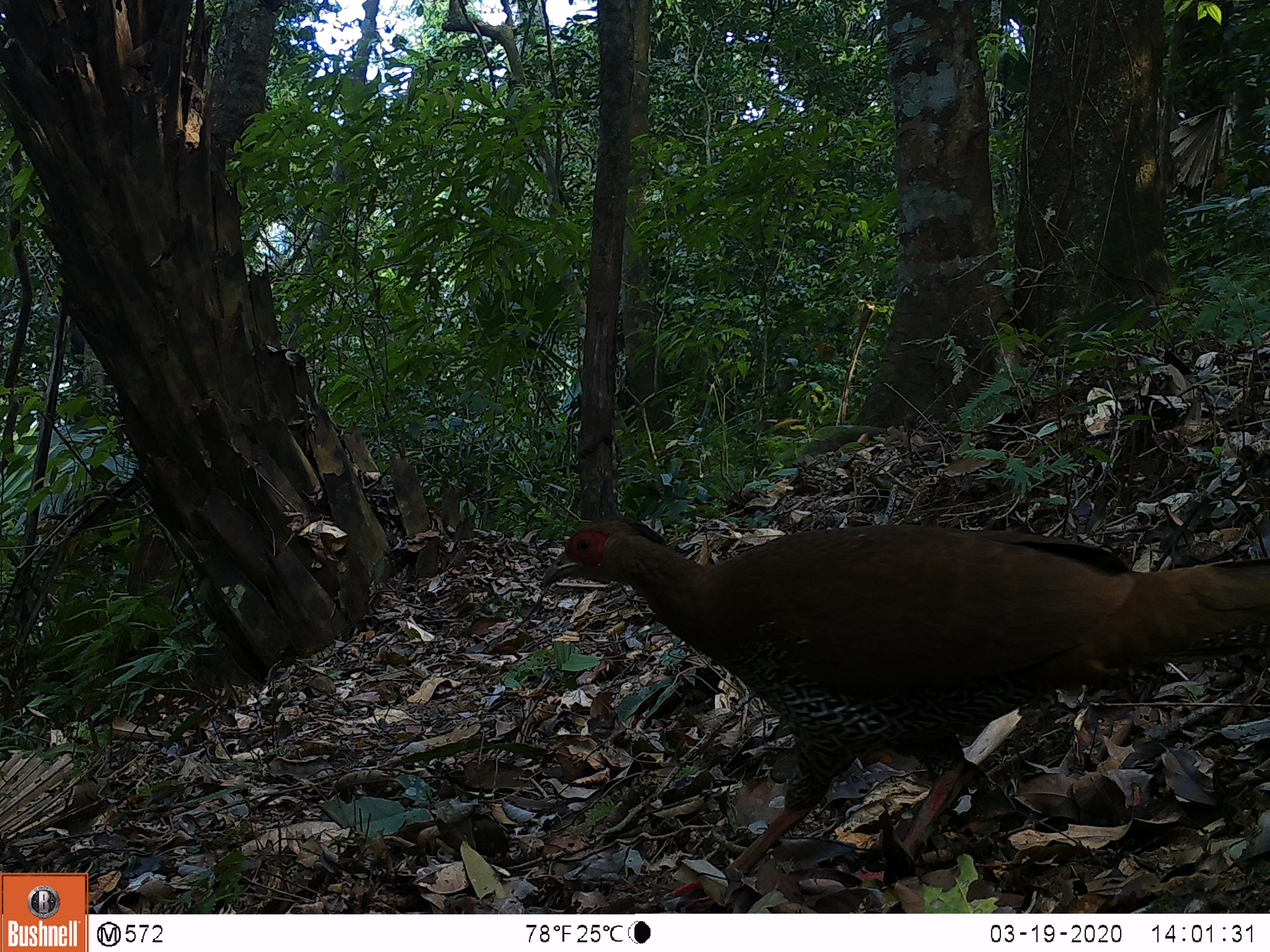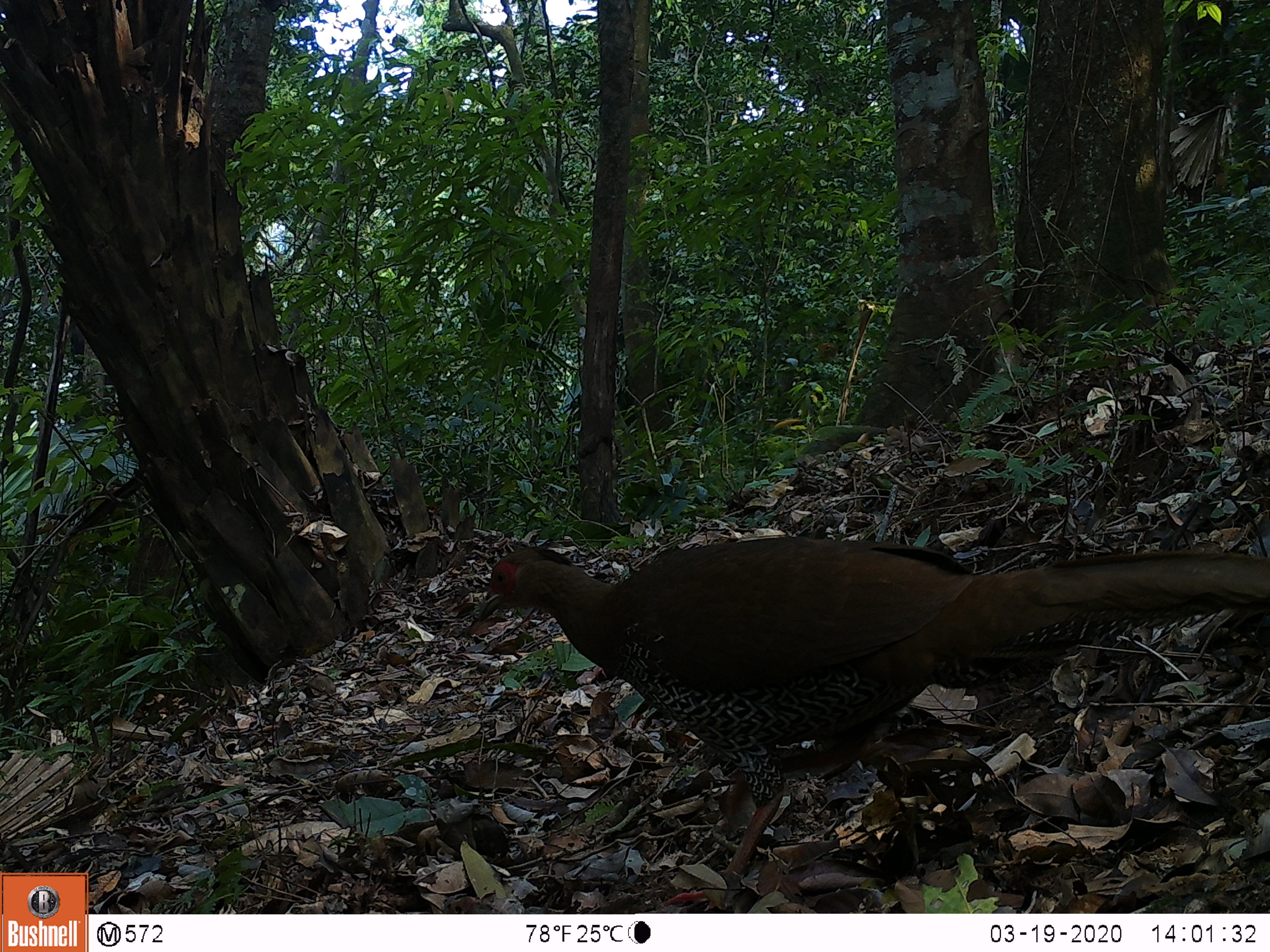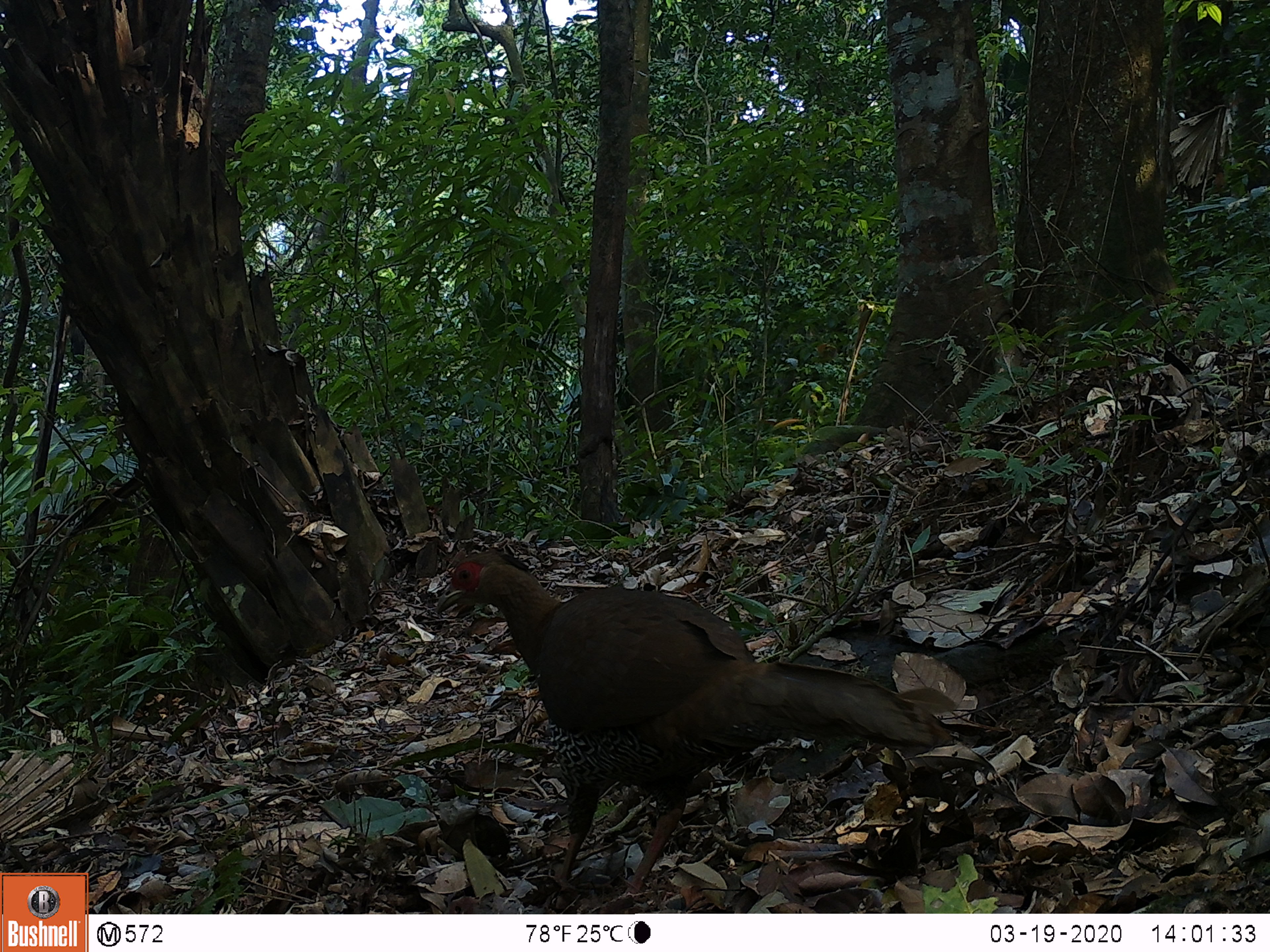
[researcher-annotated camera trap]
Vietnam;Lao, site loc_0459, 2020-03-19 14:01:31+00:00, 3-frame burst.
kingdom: Animalia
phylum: Chordata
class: Aves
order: Galliformes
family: Phasianidae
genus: Lophura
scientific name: Lophura nycthemera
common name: silver pheasant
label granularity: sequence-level